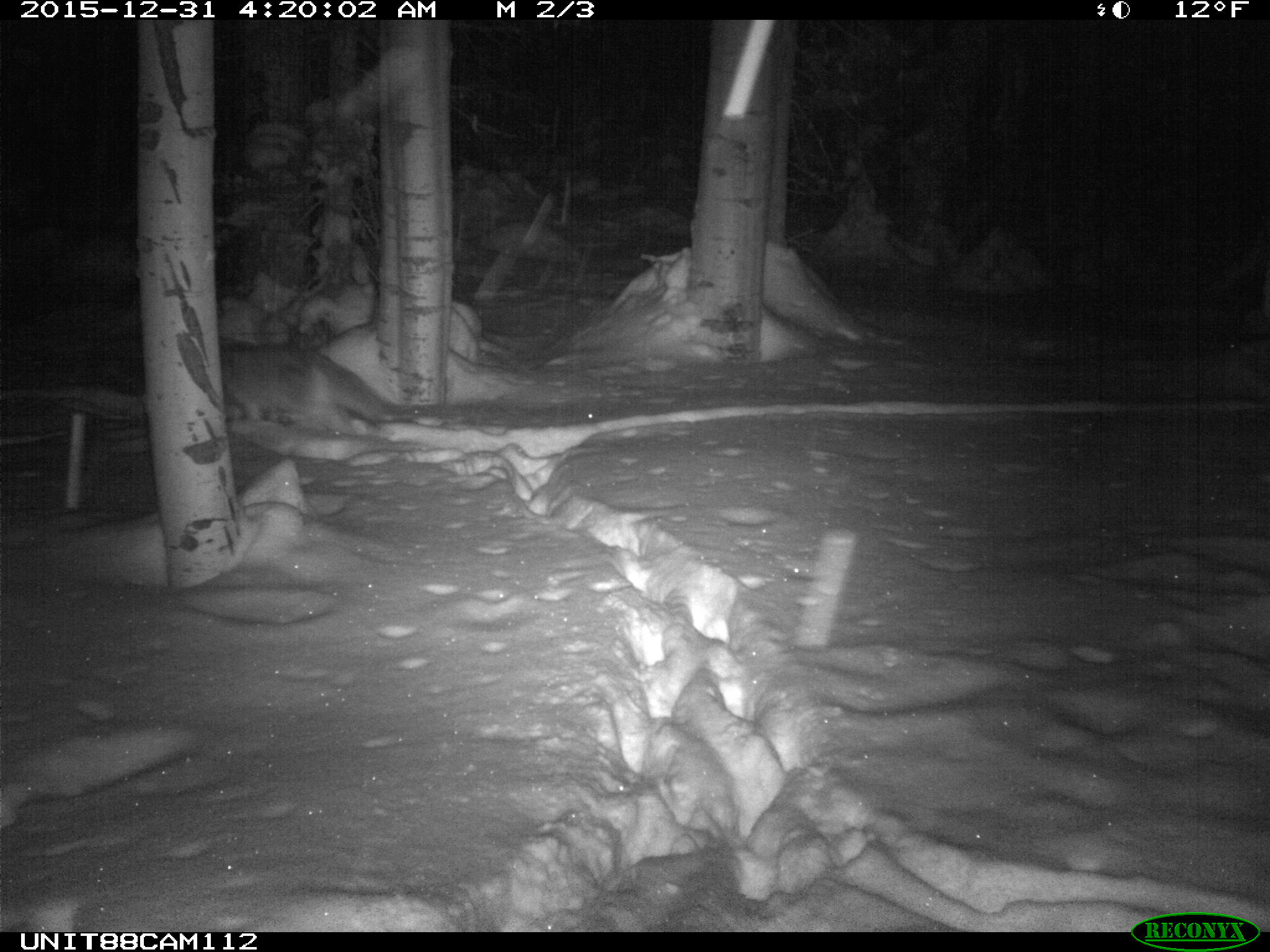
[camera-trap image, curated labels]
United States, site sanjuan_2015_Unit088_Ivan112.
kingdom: Animalia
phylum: Chordata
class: Mammalia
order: Carnivora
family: Canidae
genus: Canis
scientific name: Canis latrans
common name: coyote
Canis latrans (coyote).